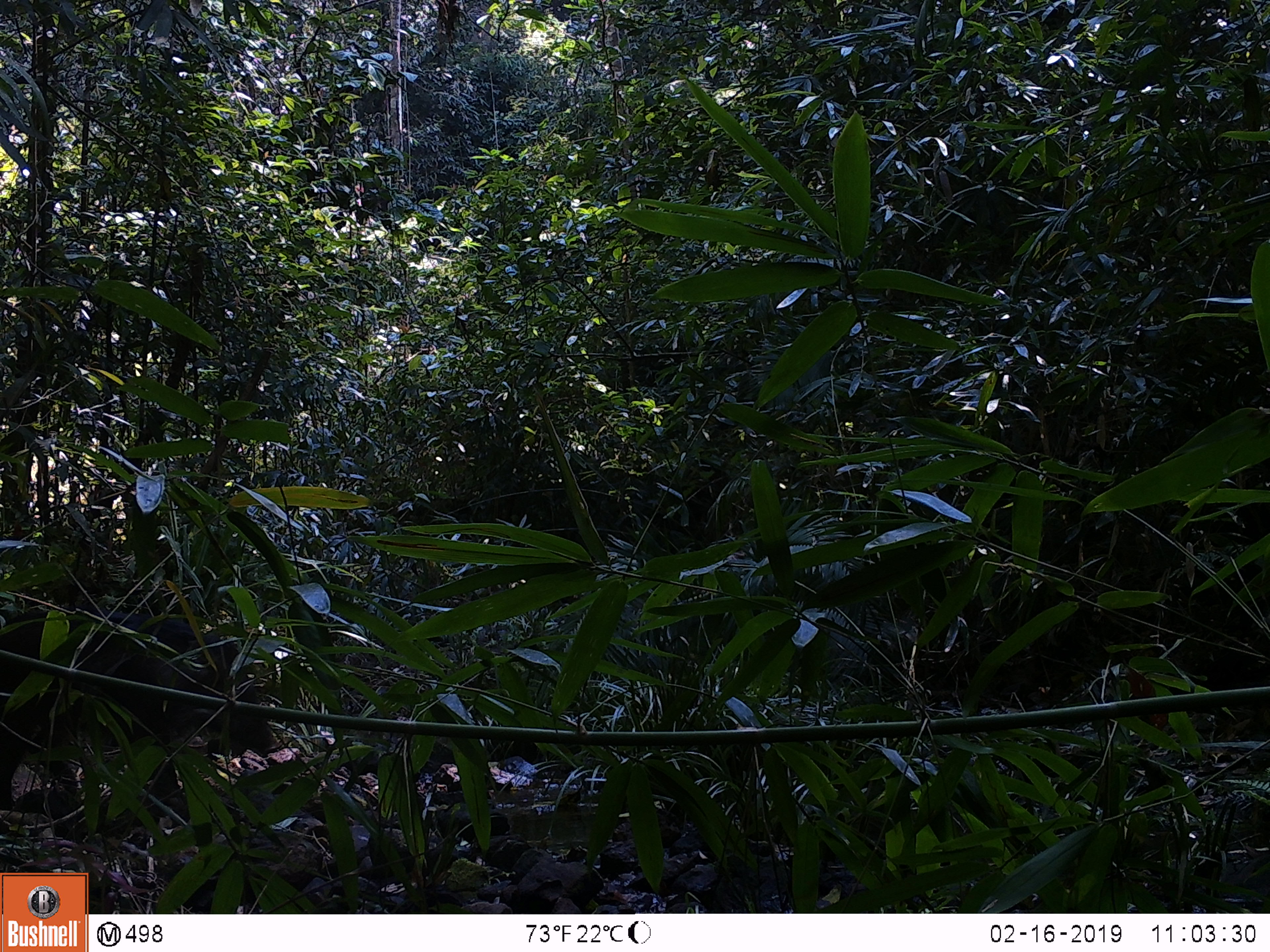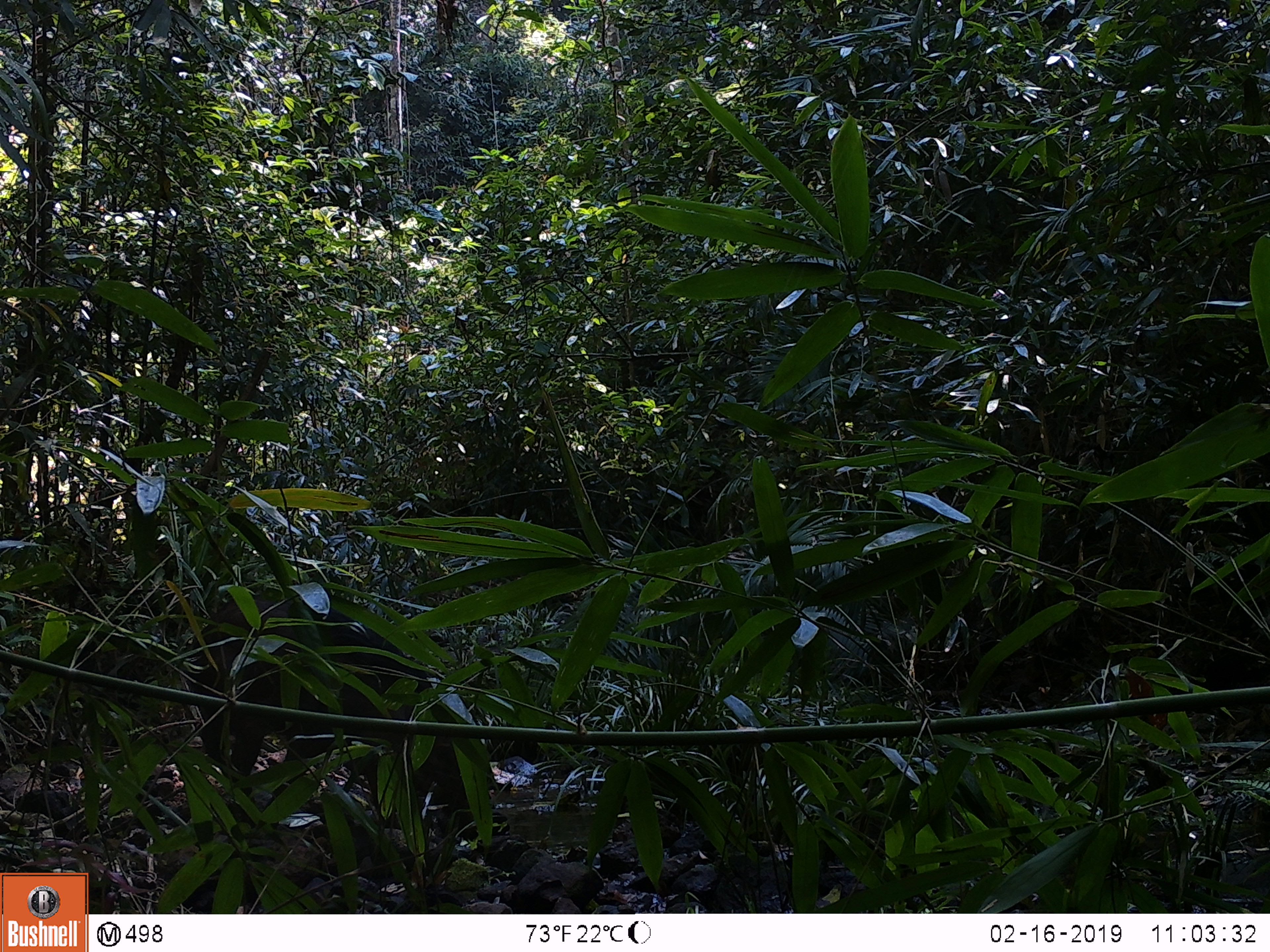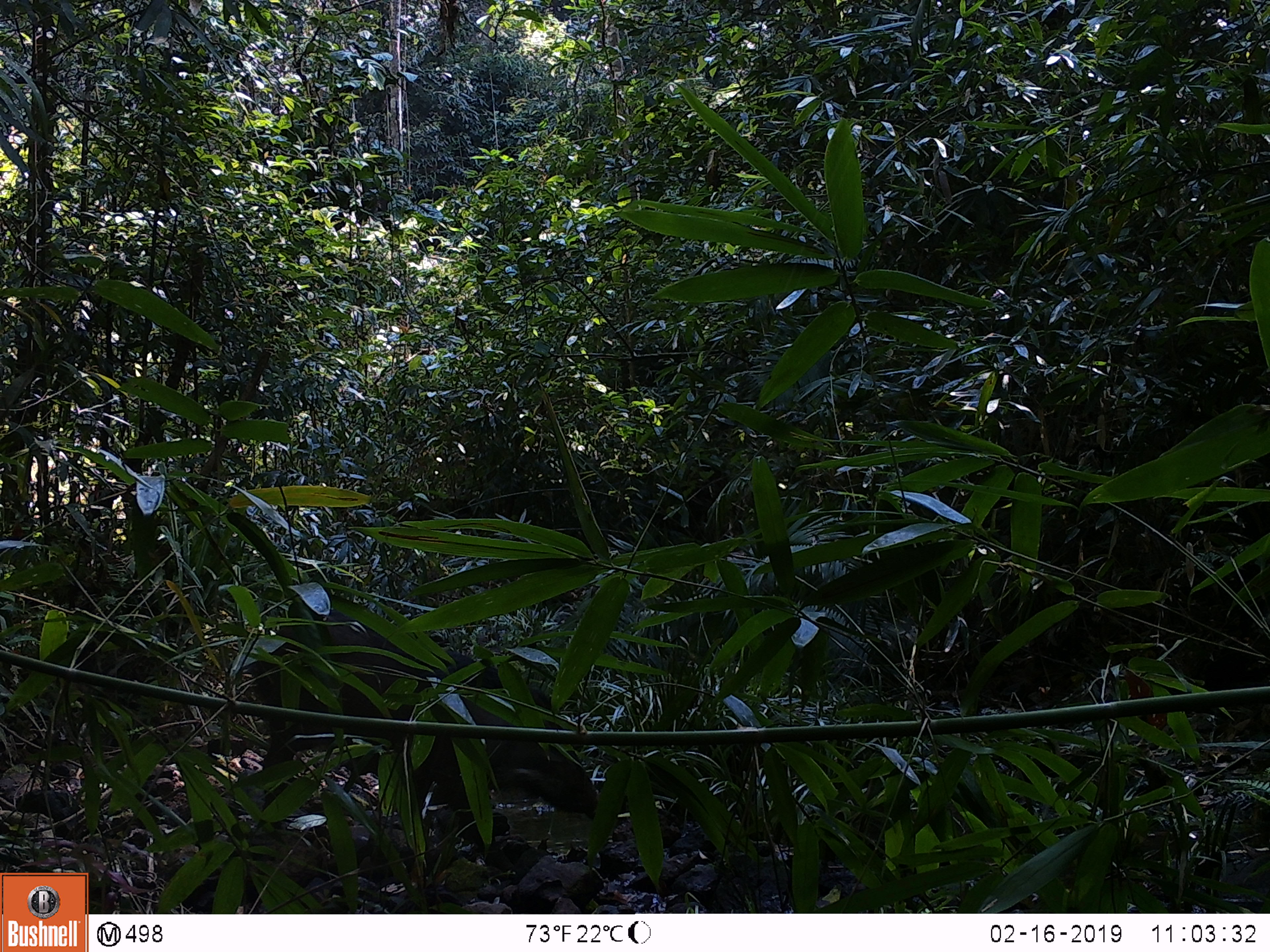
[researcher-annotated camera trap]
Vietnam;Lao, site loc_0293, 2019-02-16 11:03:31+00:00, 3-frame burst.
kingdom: Animalia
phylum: Chordata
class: Mammalia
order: Artiodactyla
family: Suidae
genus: Sus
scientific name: Sus scrofa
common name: eurasian wild pig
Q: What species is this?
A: Eurasian wild pig (Sus scrofa).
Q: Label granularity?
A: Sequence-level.